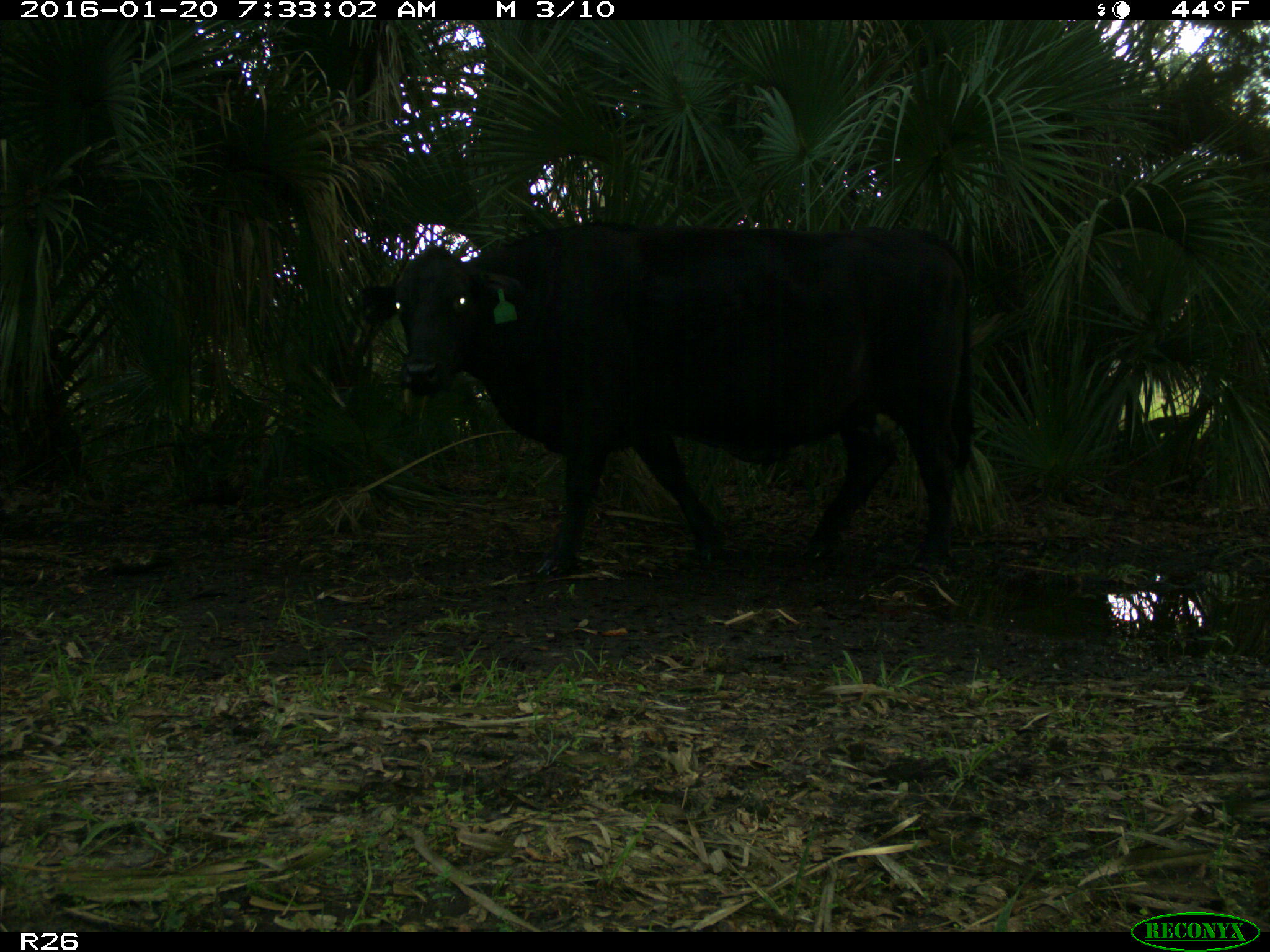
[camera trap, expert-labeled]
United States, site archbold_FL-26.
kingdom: Animalia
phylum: Chordata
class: Mammalia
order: Artiodactyla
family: Bovidae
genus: Bos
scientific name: Bos taurus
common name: domestic cow